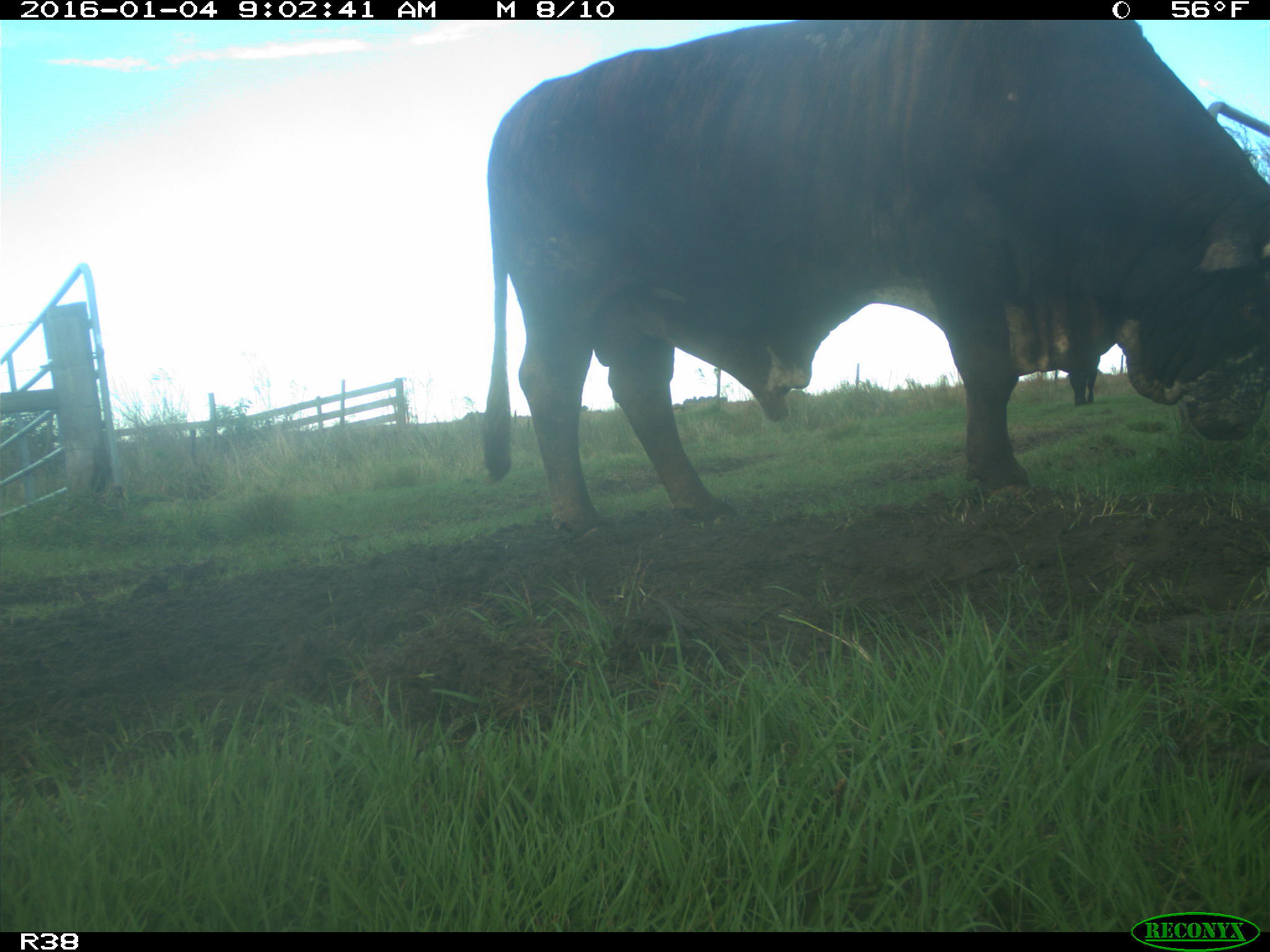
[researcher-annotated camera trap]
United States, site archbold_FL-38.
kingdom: Animalia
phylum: Chordata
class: Mammalia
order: Artiodactyla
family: Bovidae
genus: Bos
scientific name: Bos taurus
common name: domestic cow